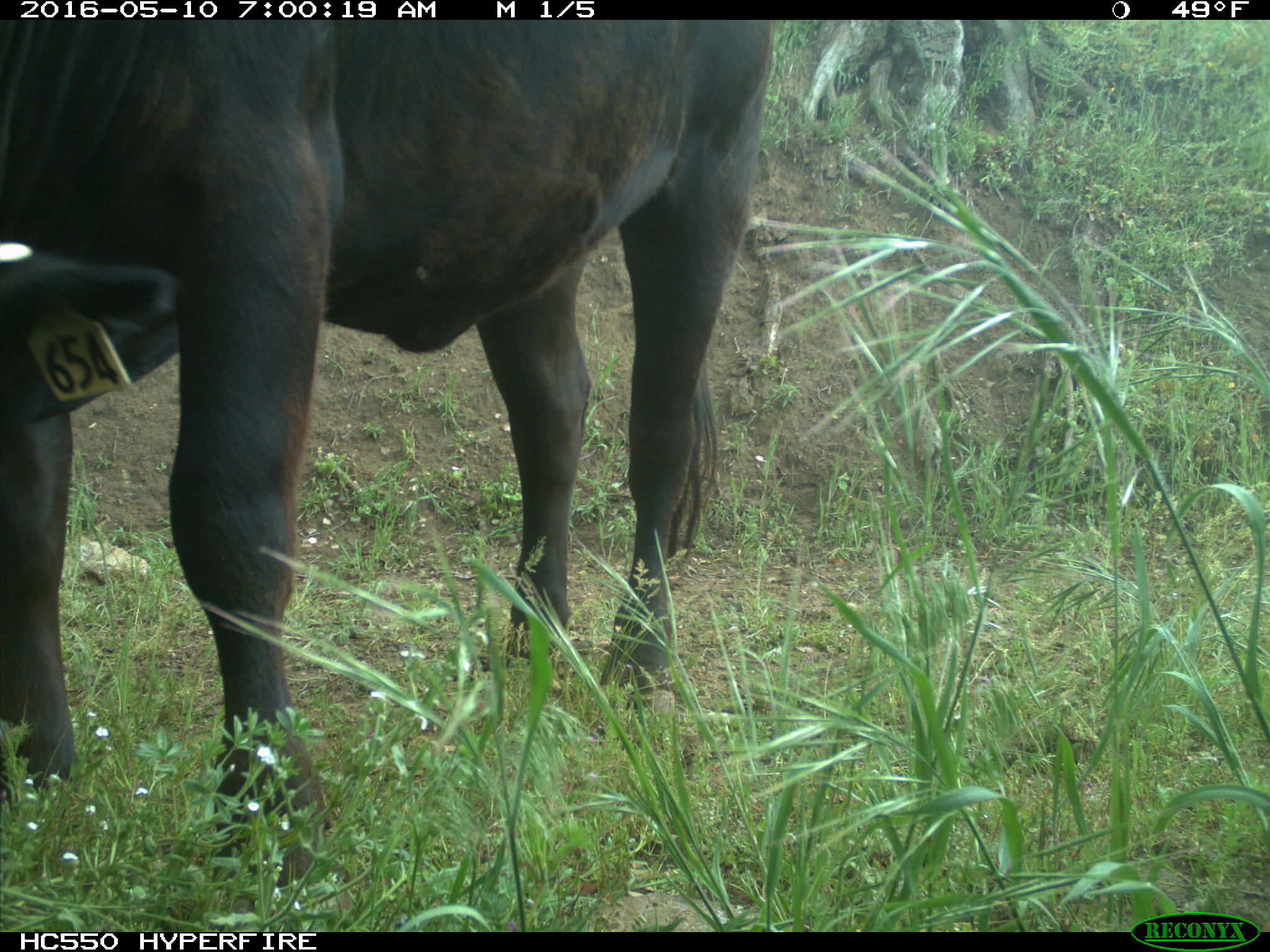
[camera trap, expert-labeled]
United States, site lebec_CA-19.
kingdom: Animalia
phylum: Chordata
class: Mammalia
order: Artiodactyla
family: Bovidae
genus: Bos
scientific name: Bos taurus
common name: domestic cow